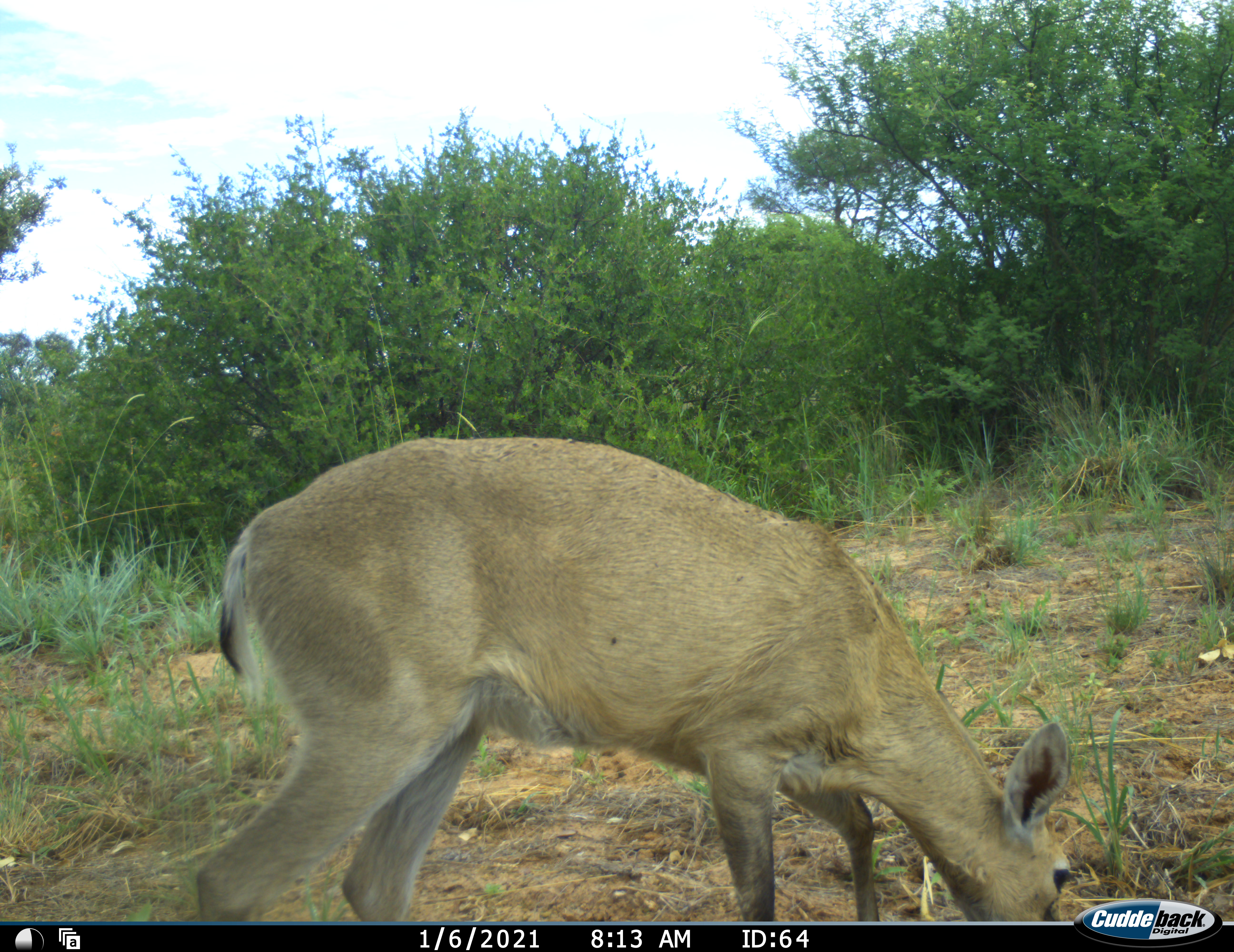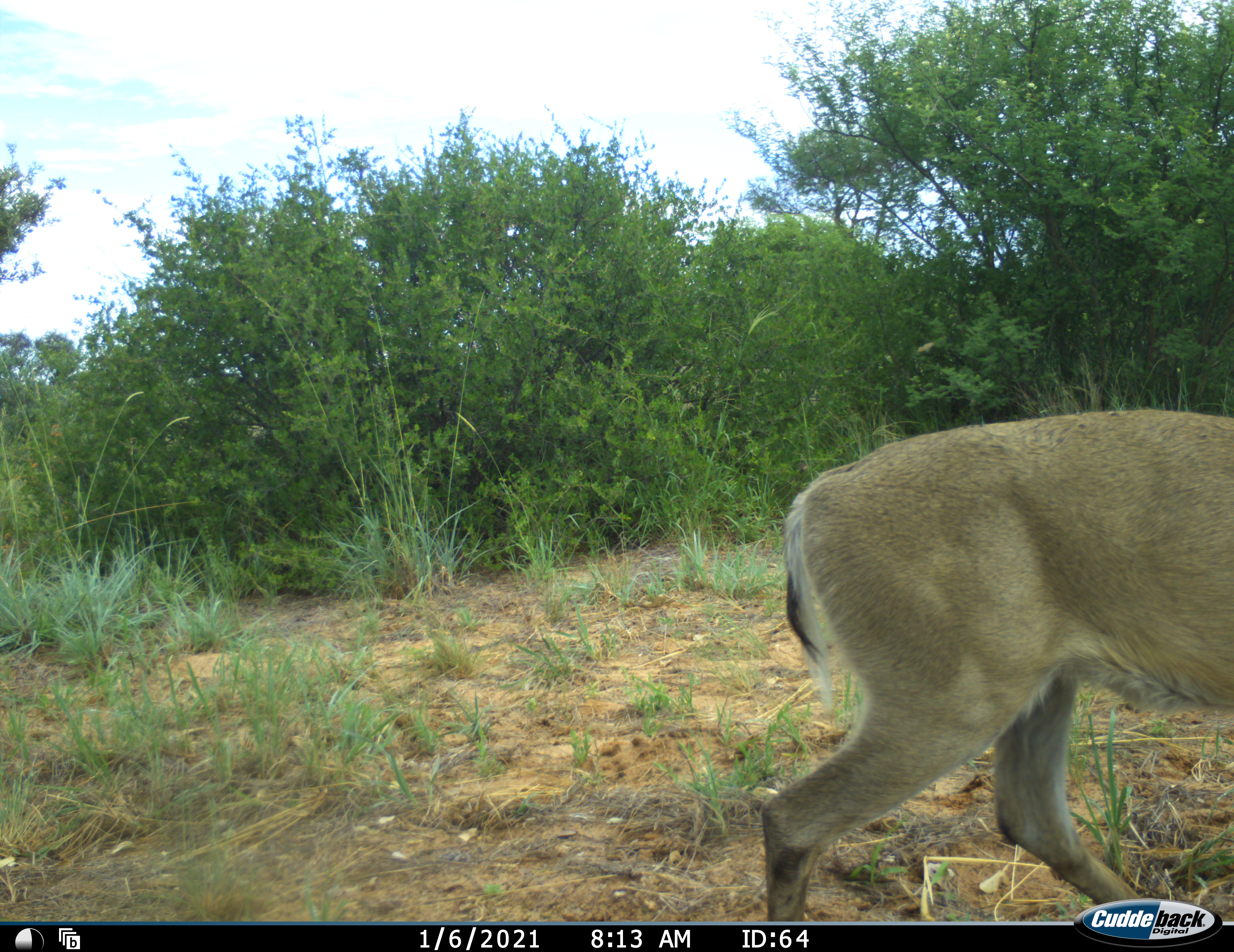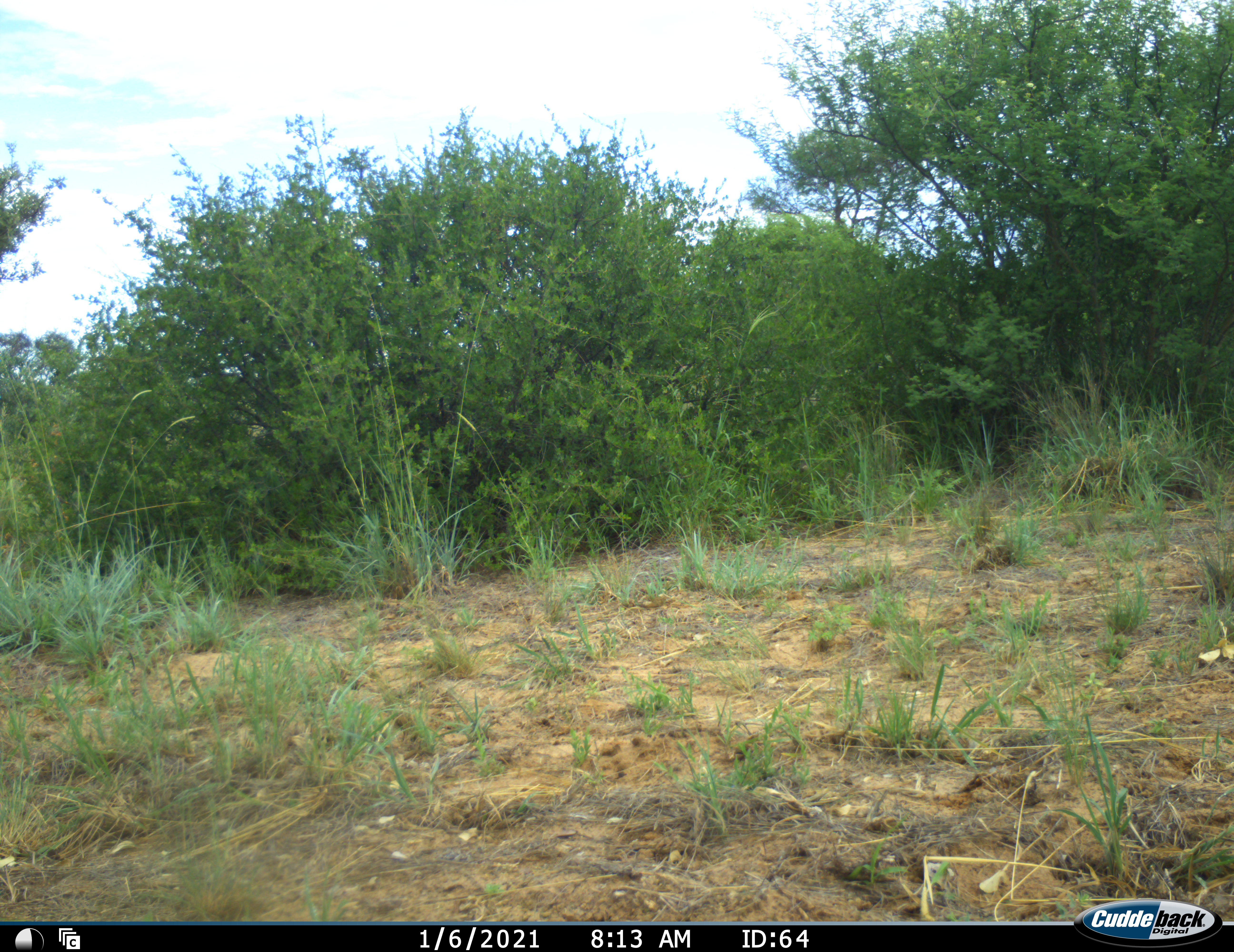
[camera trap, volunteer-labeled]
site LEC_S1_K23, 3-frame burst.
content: unidentified animal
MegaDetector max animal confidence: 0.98